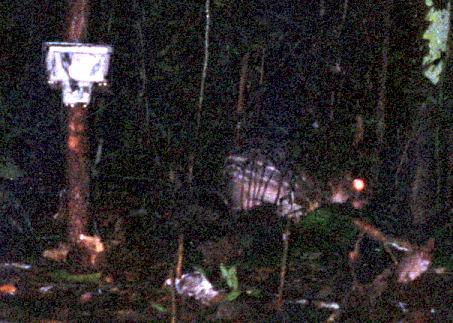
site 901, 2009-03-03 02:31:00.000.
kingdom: Animalia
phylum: Chordata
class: Mammalia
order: Rodentia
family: Cuniculidae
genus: Cuniculus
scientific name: Cuniculus paca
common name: spotted paca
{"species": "Cuniculus paca (spotted paca)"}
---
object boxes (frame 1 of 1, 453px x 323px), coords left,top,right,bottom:
cuniculus paca: 220,142,374,223